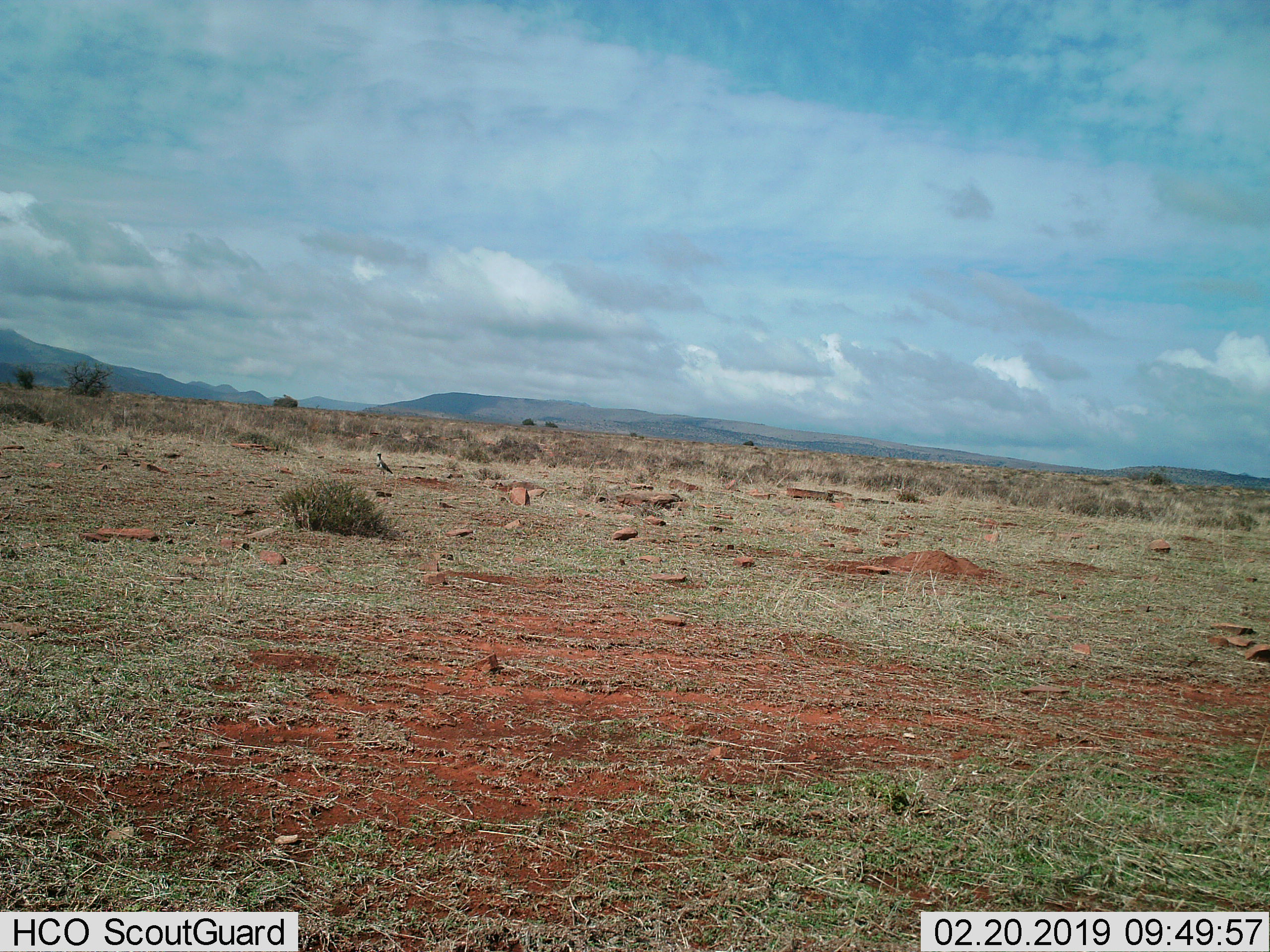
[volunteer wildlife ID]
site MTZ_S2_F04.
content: unidentified animal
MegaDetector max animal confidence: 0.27